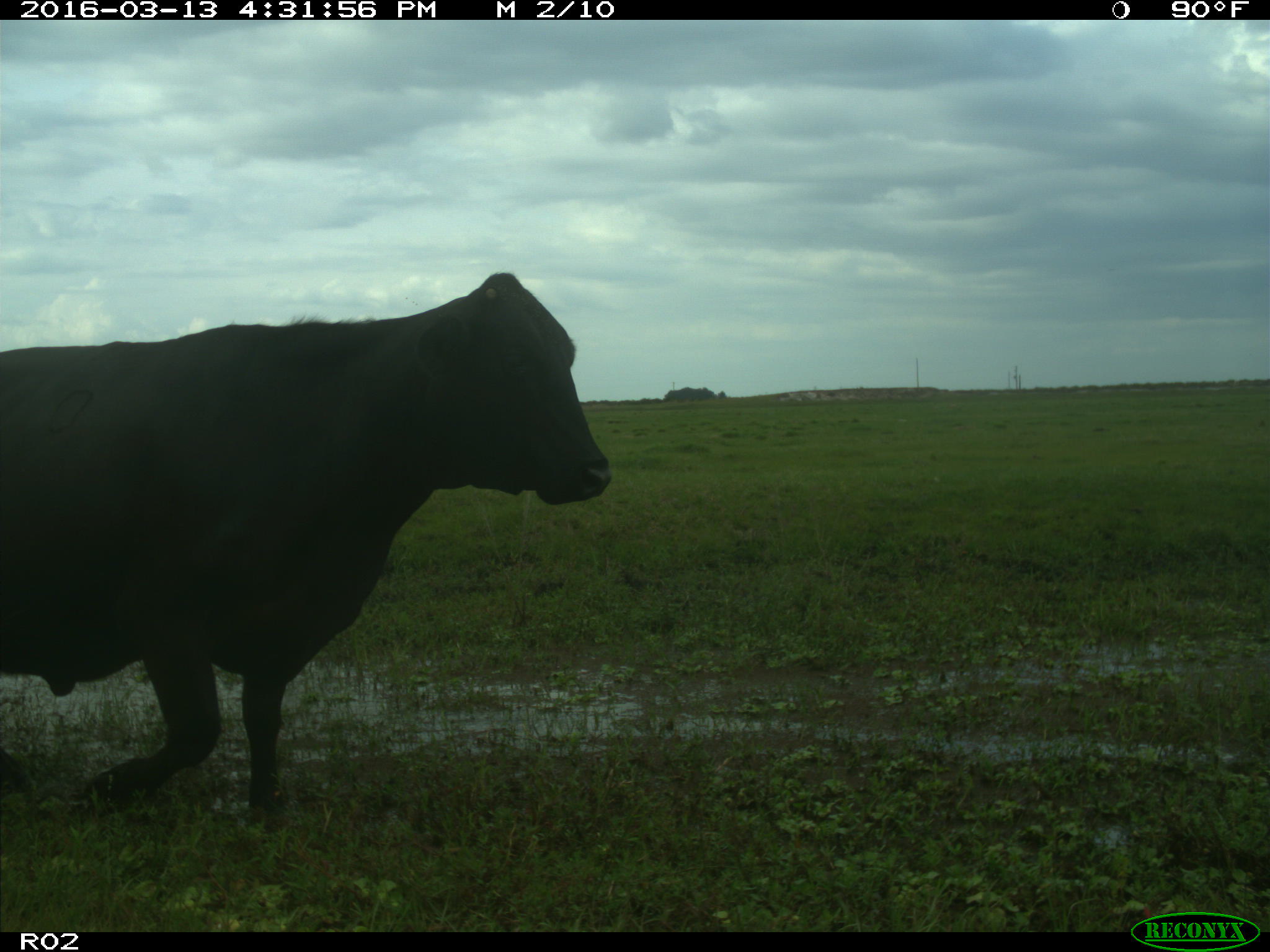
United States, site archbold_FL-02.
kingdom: Animalia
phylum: Chordata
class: Mammalia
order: Artiodactyla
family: Bovidae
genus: Bos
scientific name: Bos taurus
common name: domestic cow